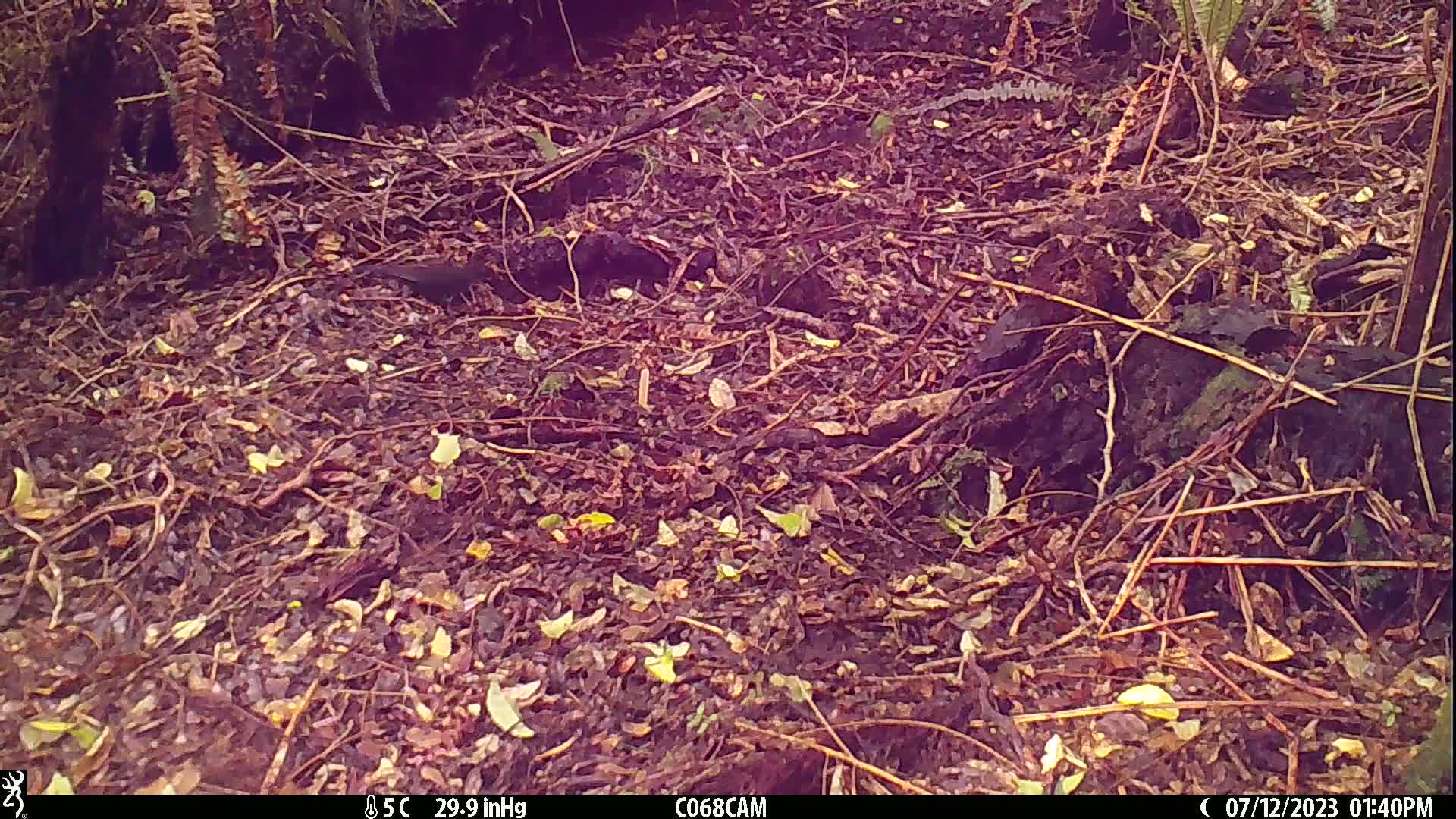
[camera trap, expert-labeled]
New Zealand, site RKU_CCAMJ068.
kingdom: Animalia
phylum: Chordata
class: Aves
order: Passeriformes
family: Turdidae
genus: Turdus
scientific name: Turdus merula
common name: eurasian blackbird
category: blackbird